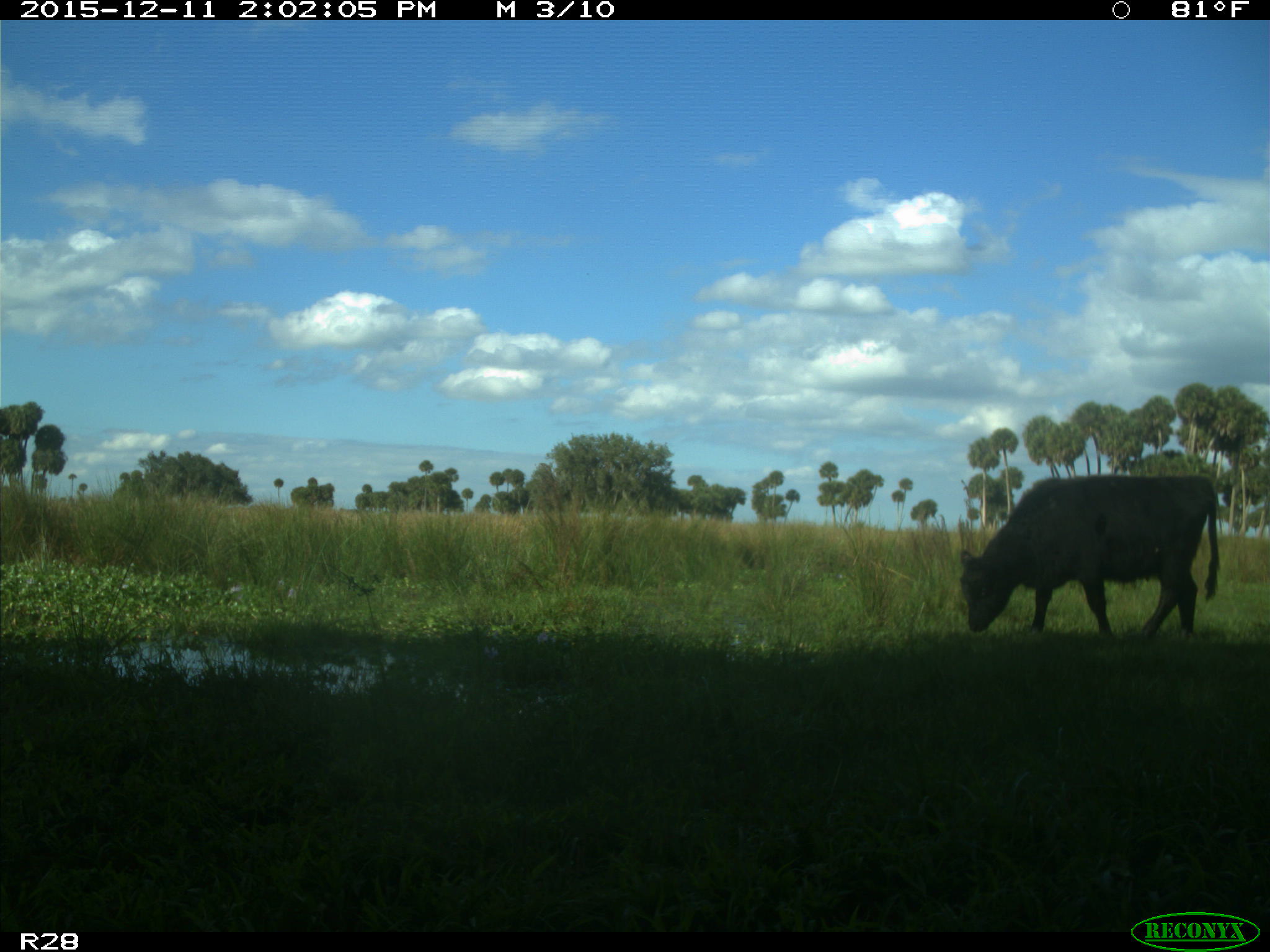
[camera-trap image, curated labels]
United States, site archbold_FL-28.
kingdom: Animalia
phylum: Chordata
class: Mammalia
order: Artiodactyla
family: Bovidae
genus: Bos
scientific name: Bos taurus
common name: domestic cow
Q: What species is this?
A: Bos taurus (domestic cow).